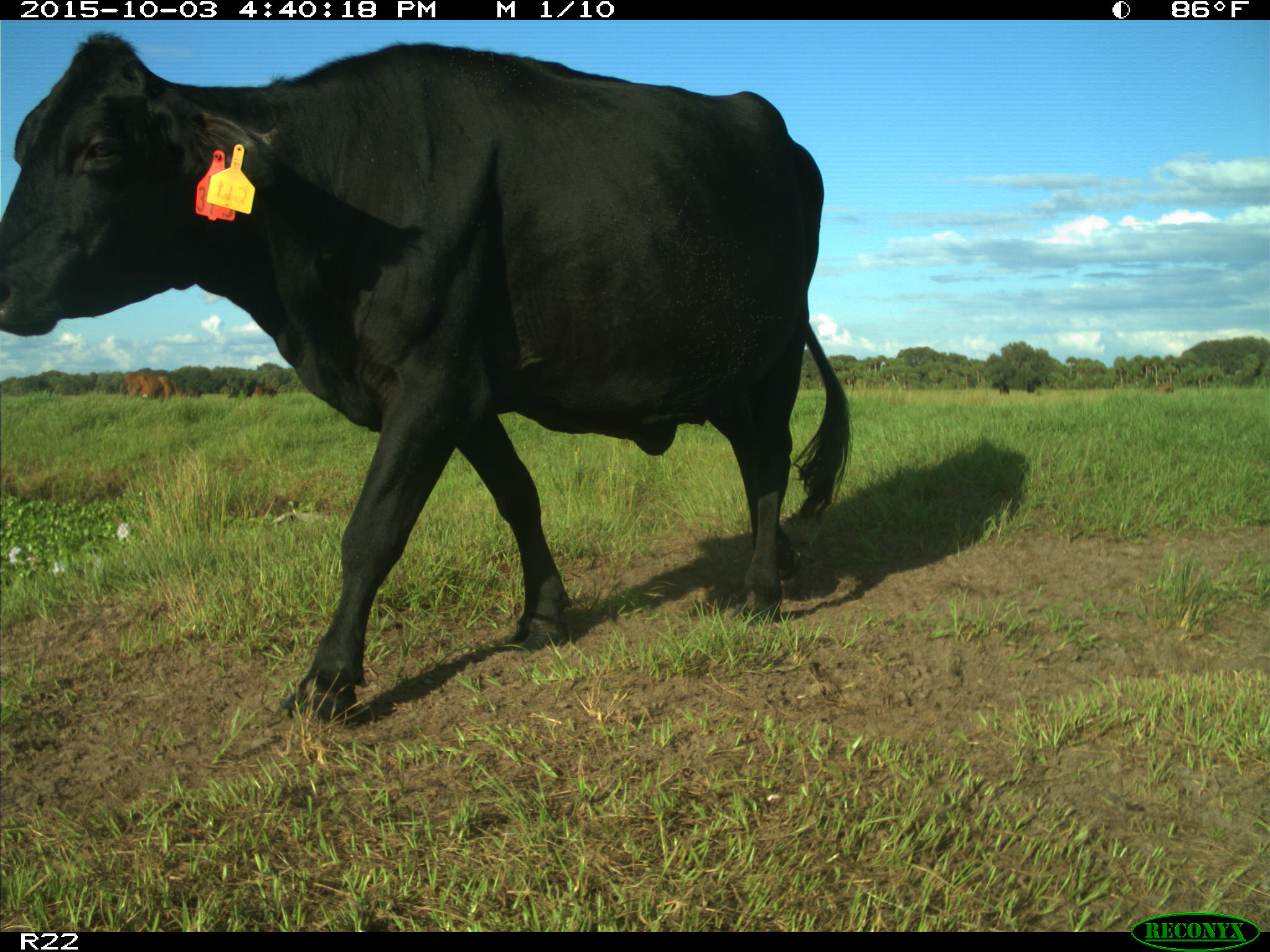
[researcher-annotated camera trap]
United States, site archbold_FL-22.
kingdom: Animalia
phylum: Chordata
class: Mammalia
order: Artiodactyla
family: Bovidae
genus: Bos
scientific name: Bos taurus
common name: domestic cow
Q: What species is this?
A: Bos taurus (domestic cow).